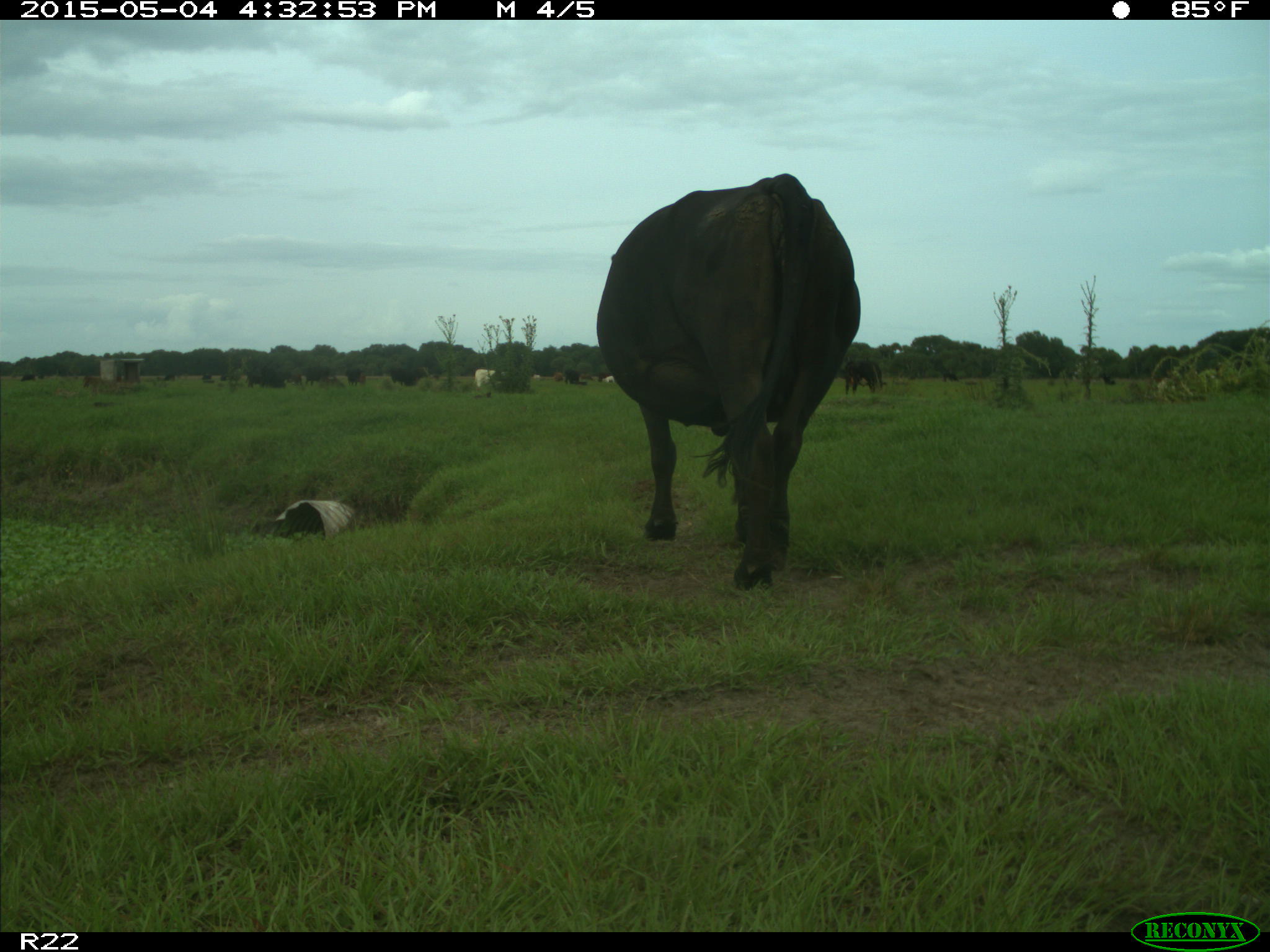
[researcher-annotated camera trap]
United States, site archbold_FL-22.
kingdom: Animalia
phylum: Chordata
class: Mammalia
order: Artiodactyla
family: Bovidae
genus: Bos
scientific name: Bos taurus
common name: domestic cow